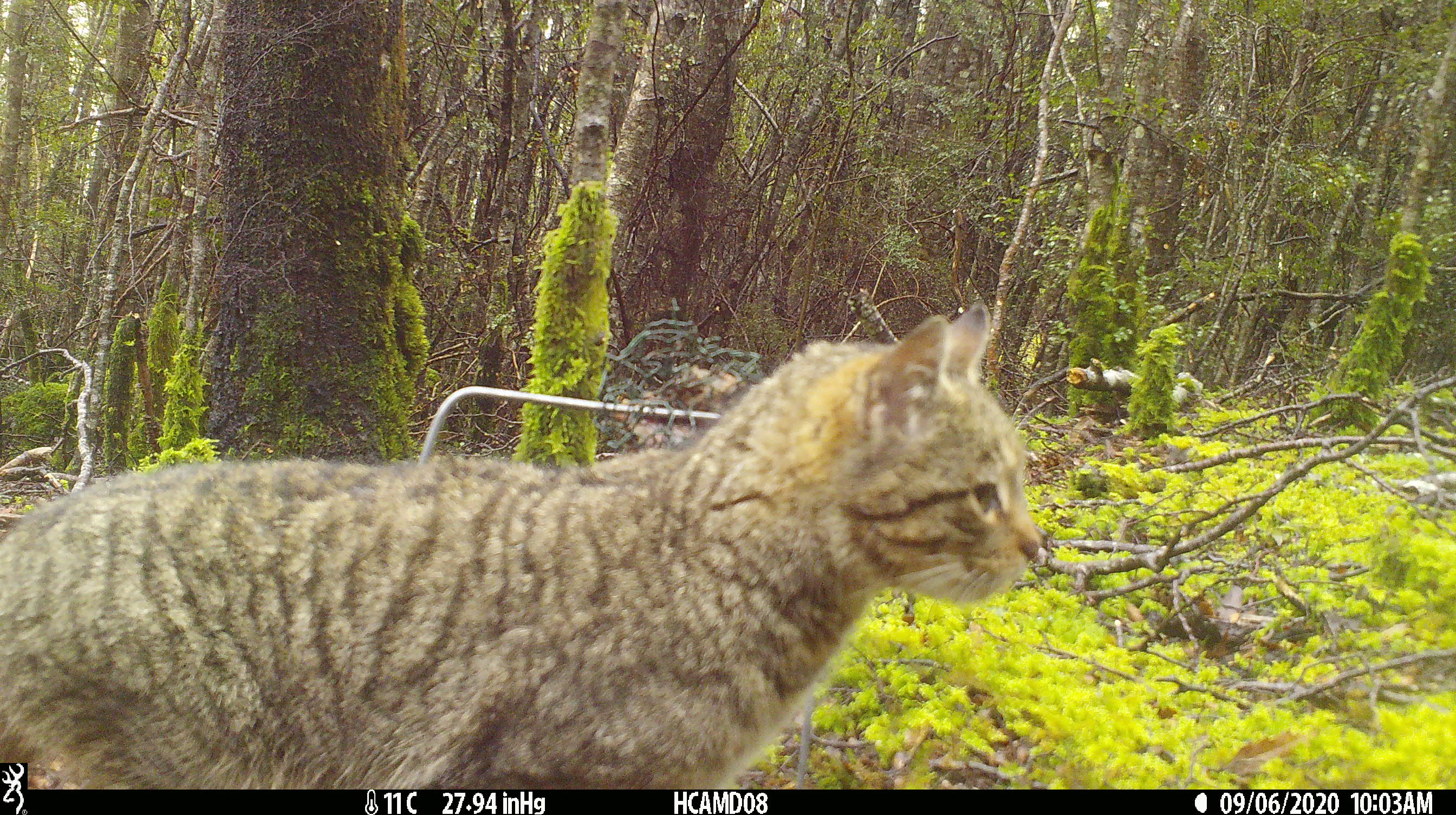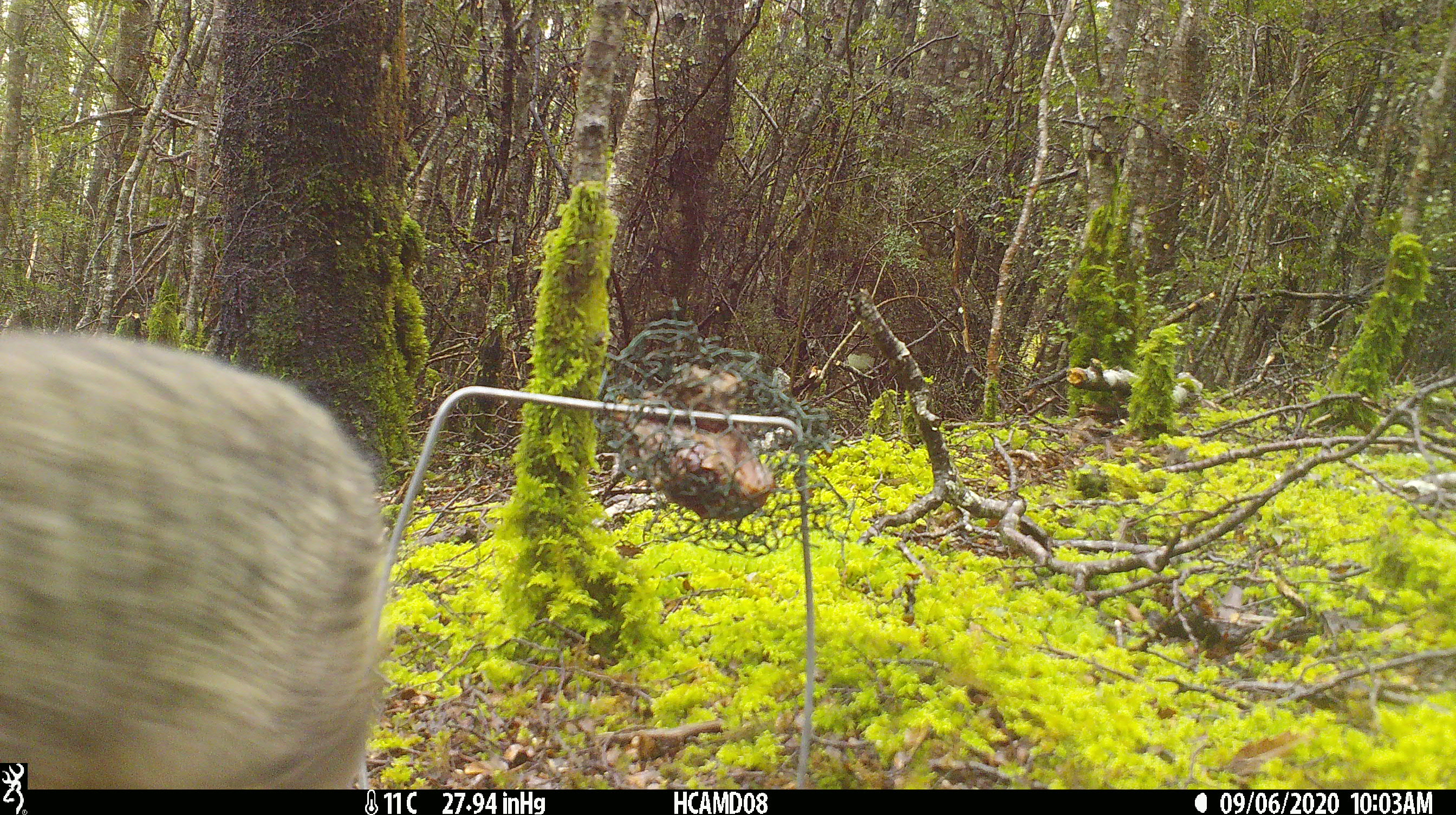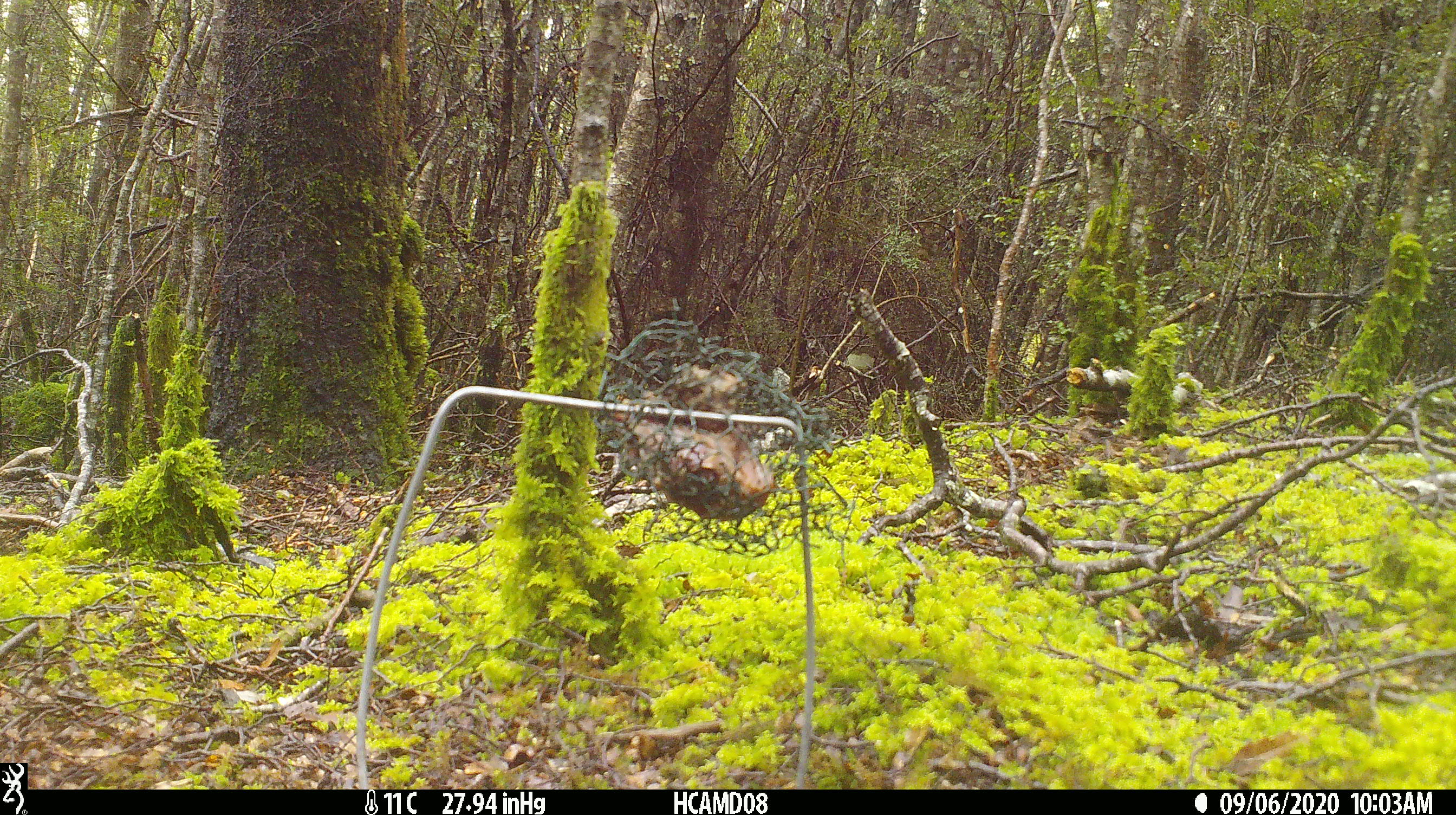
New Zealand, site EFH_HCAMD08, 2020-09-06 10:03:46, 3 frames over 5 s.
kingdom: Animalia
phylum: Chordata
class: Mammalia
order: Carnivora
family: Felidae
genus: Felis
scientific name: Felis catus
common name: domestic cat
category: cat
Cat (domestic cat) (Felis catus).